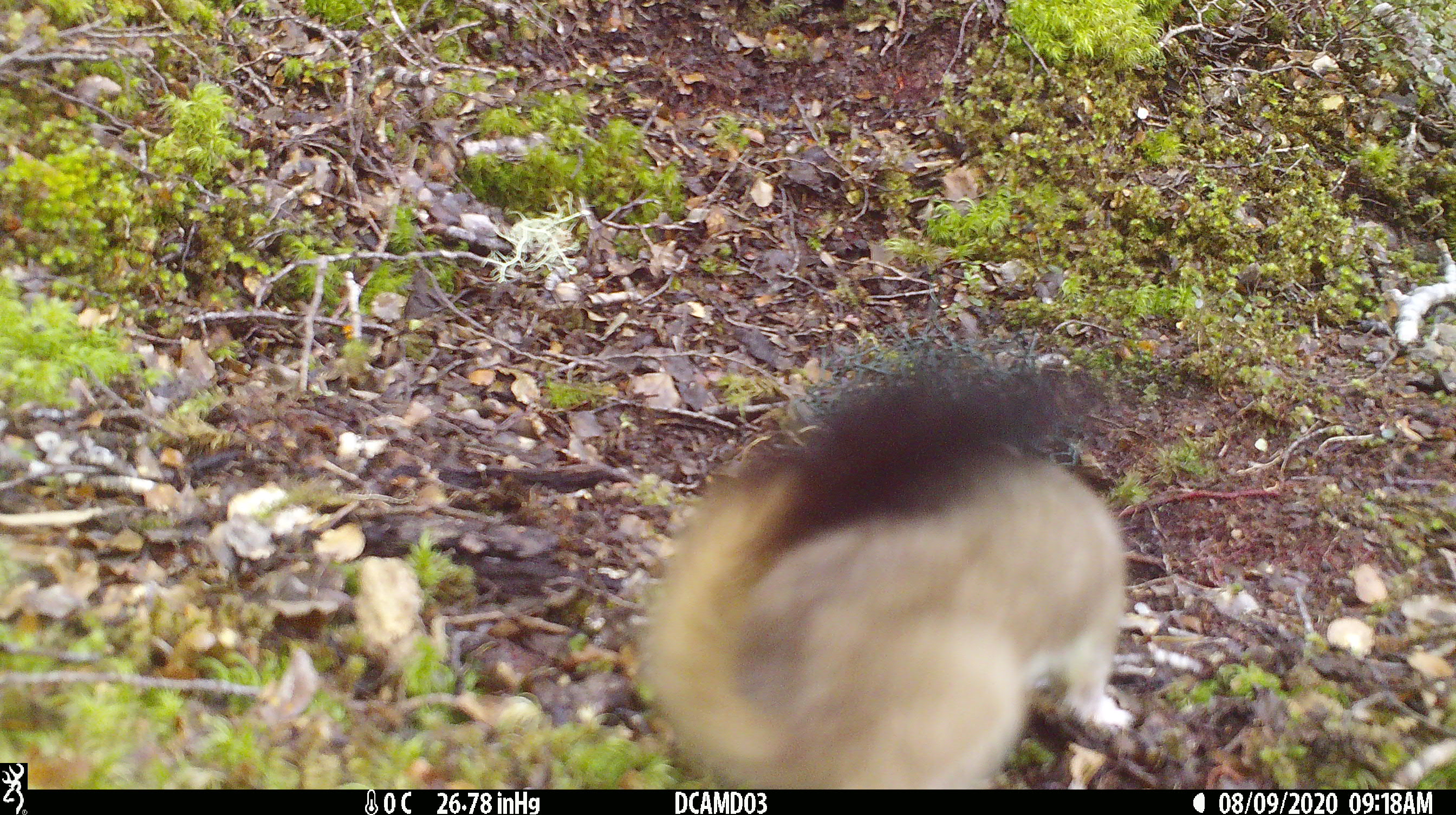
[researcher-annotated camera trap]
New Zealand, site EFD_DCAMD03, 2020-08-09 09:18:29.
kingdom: Animalia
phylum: Chordata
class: Mammalia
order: Carnivora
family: Mustelidae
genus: Mustela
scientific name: Mustela erminea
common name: stoat